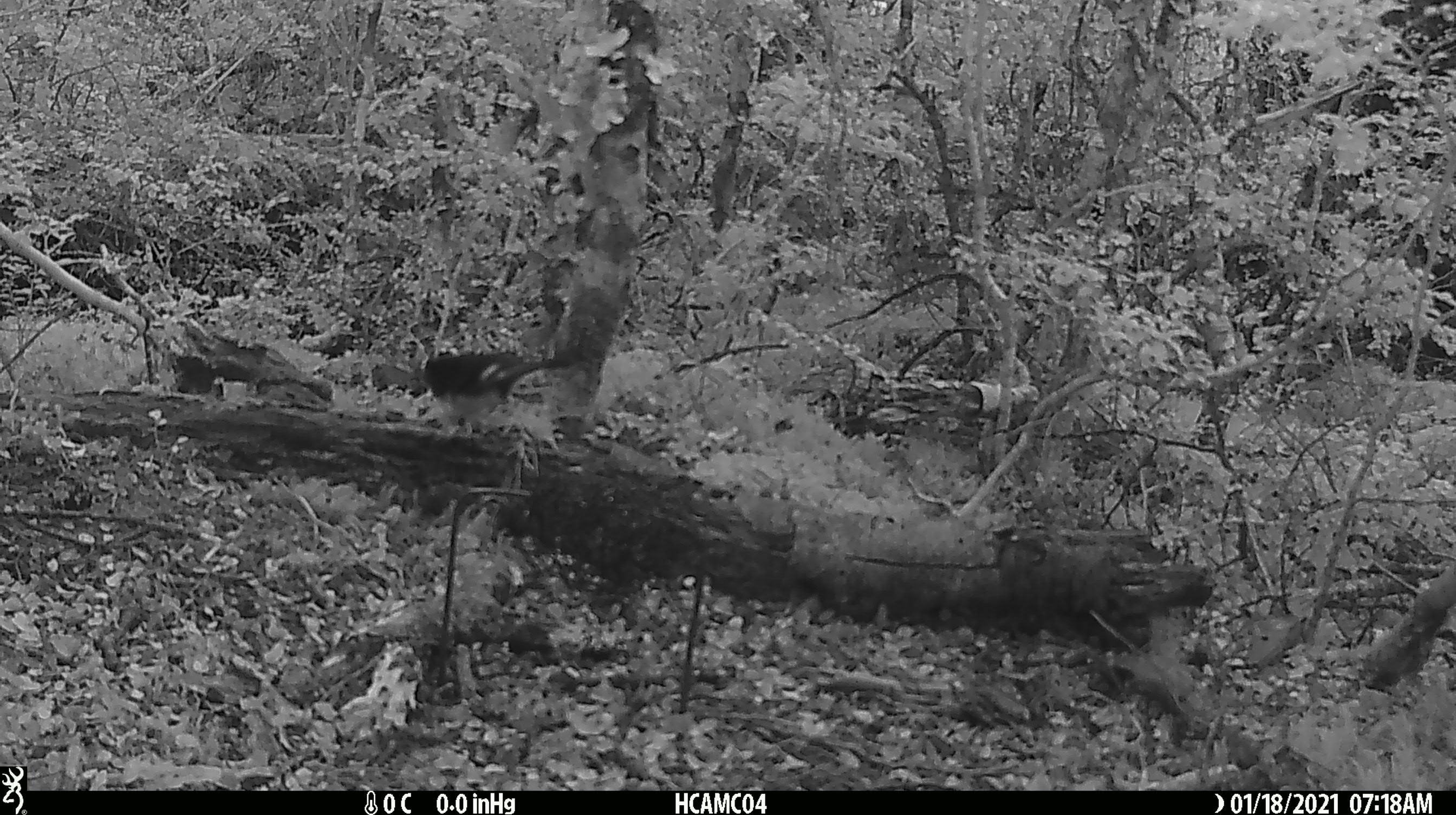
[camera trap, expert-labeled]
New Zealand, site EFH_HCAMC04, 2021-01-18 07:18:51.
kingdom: Animalia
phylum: Chordata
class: Aves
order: Passeriformes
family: Petroicidae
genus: Petroica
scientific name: Petroica macrocephala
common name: tomtit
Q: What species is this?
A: Tomtit (Petroica macrocephala).